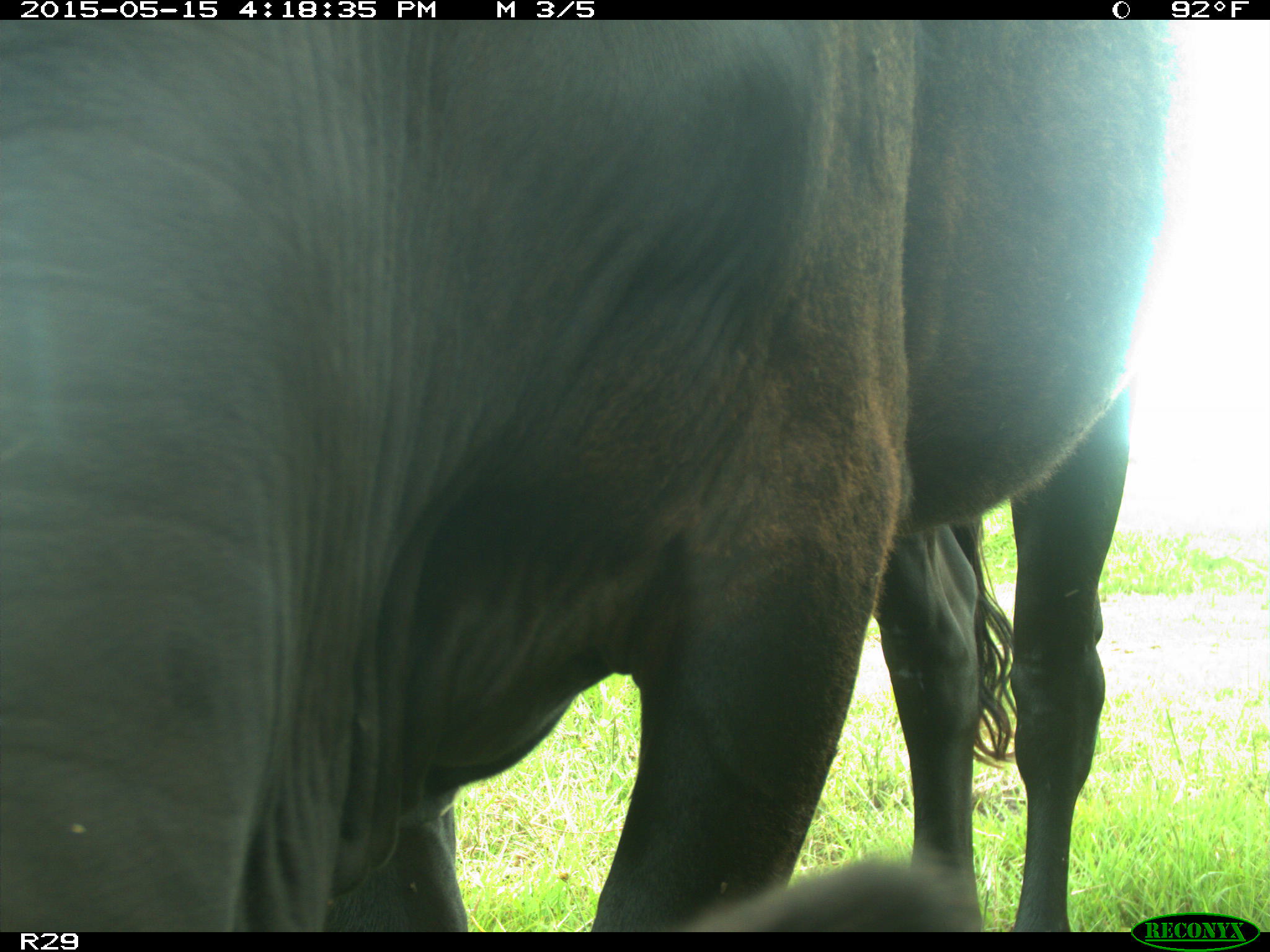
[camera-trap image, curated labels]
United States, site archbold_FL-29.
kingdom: Animalia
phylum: Chordata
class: Mammalia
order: Artiodactyla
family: Bovidae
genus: Bos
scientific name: Bos taurus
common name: domestic cow